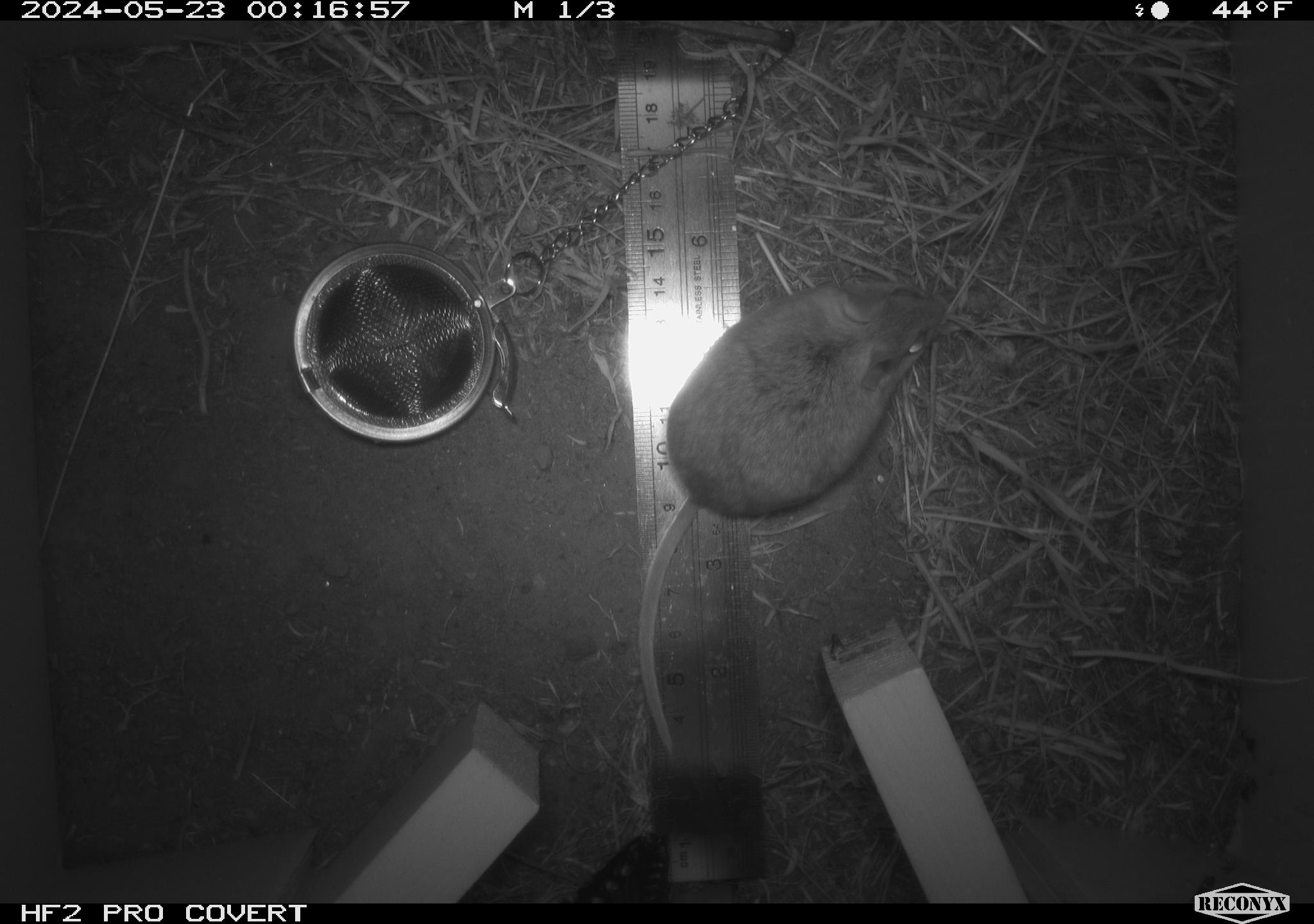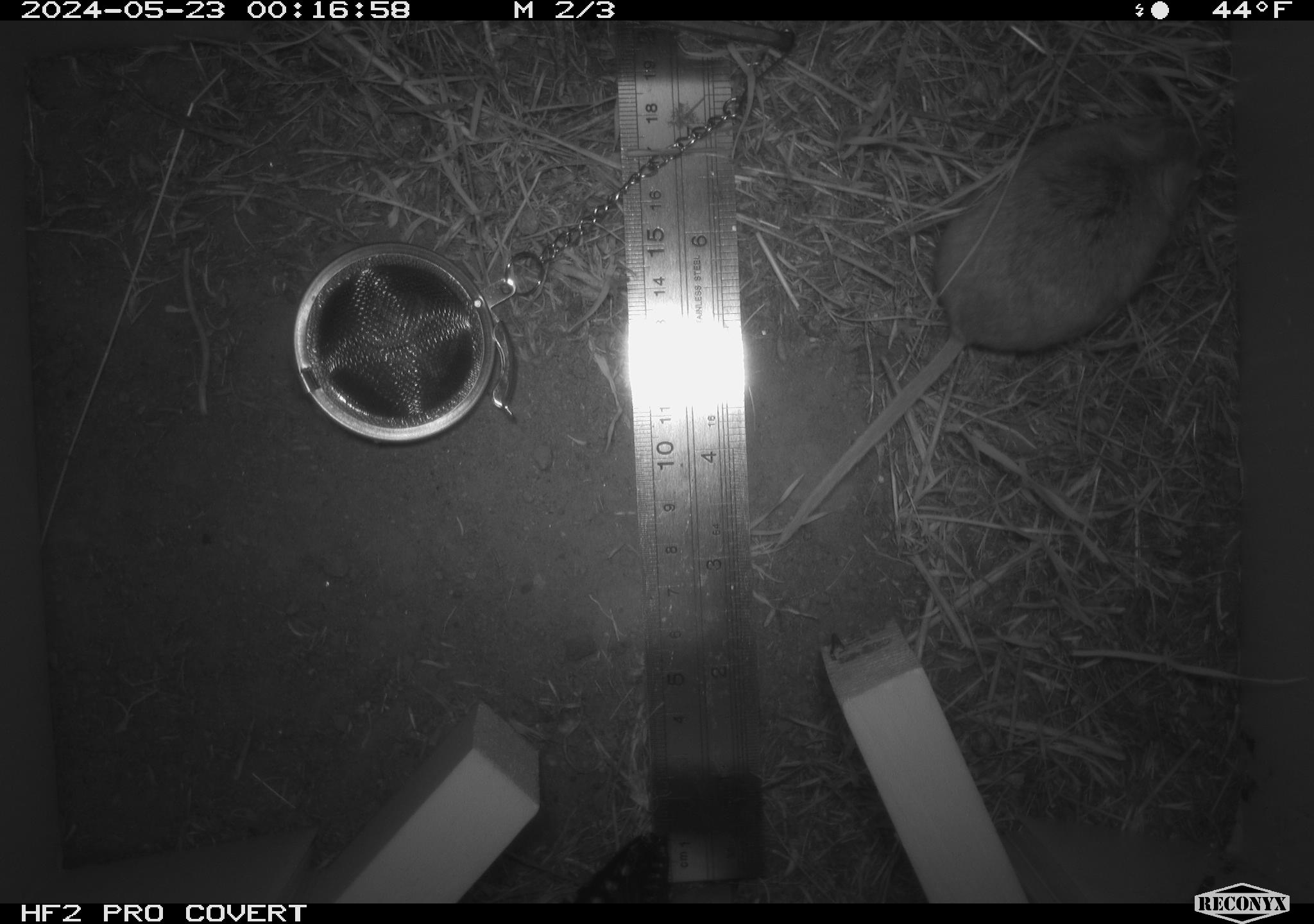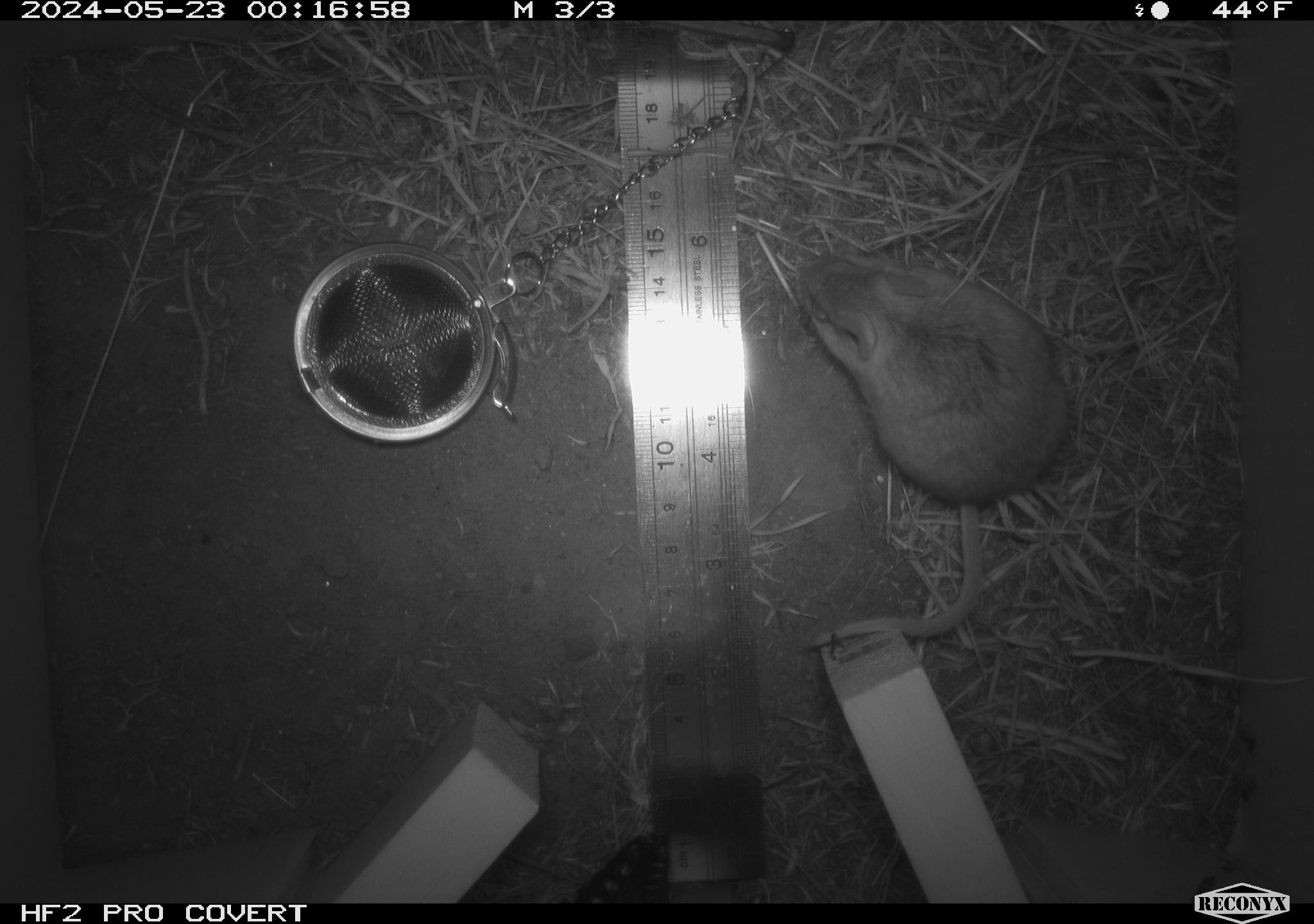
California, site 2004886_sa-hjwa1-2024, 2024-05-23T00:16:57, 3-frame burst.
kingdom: Animalia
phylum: Chordata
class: Mammalia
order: Rodentia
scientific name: Rodentia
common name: rodent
Rodent (Rodentia).